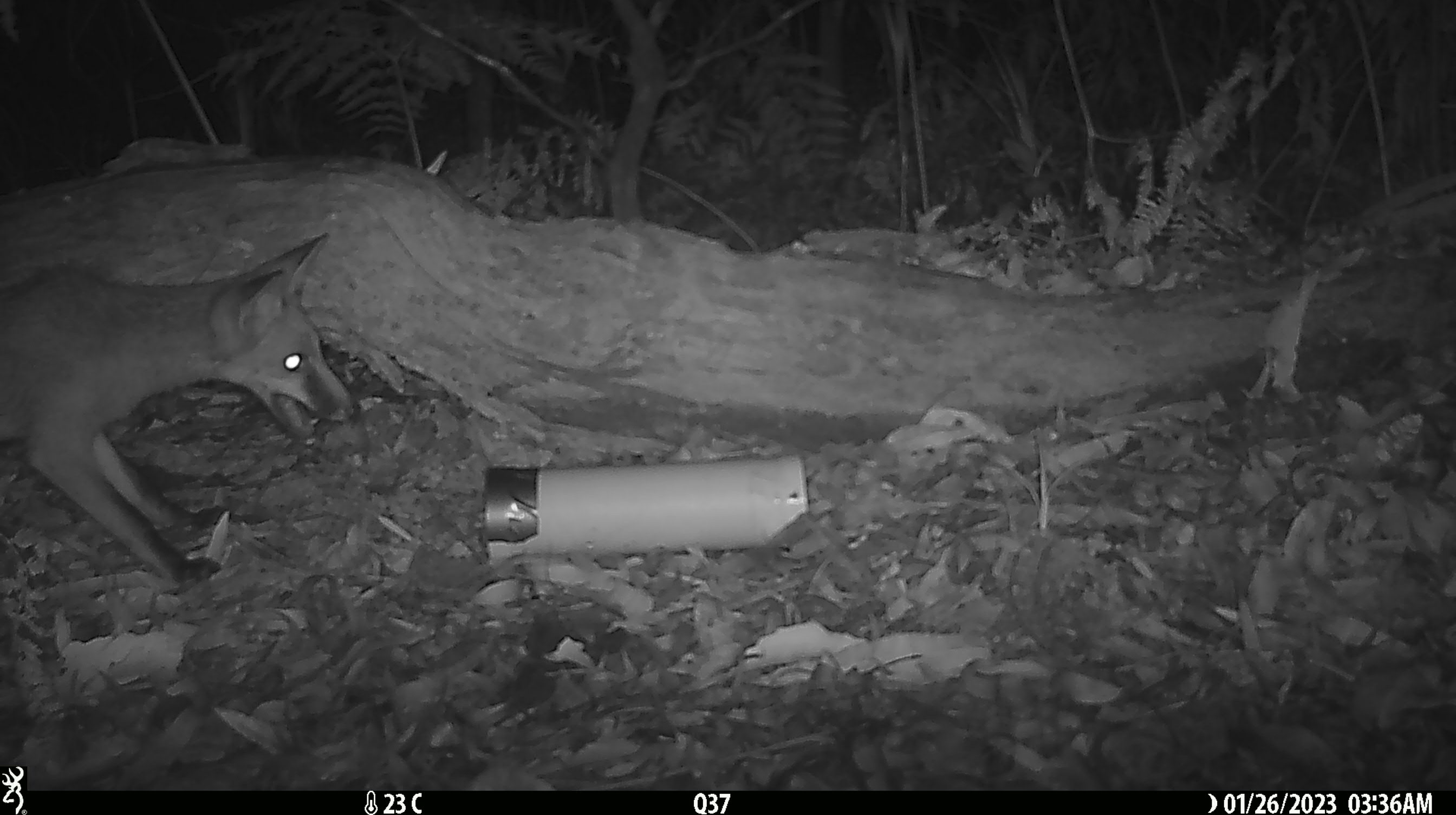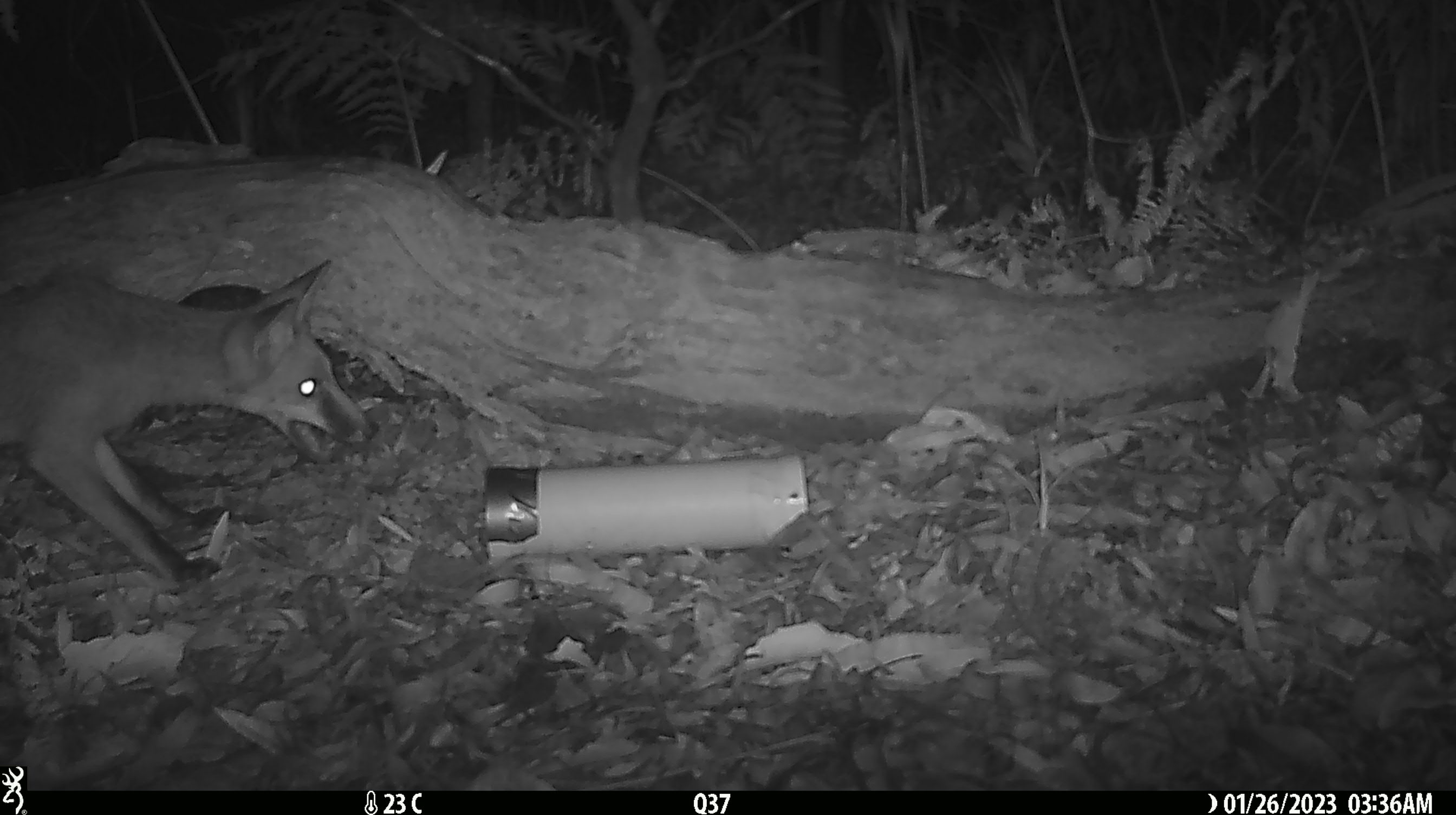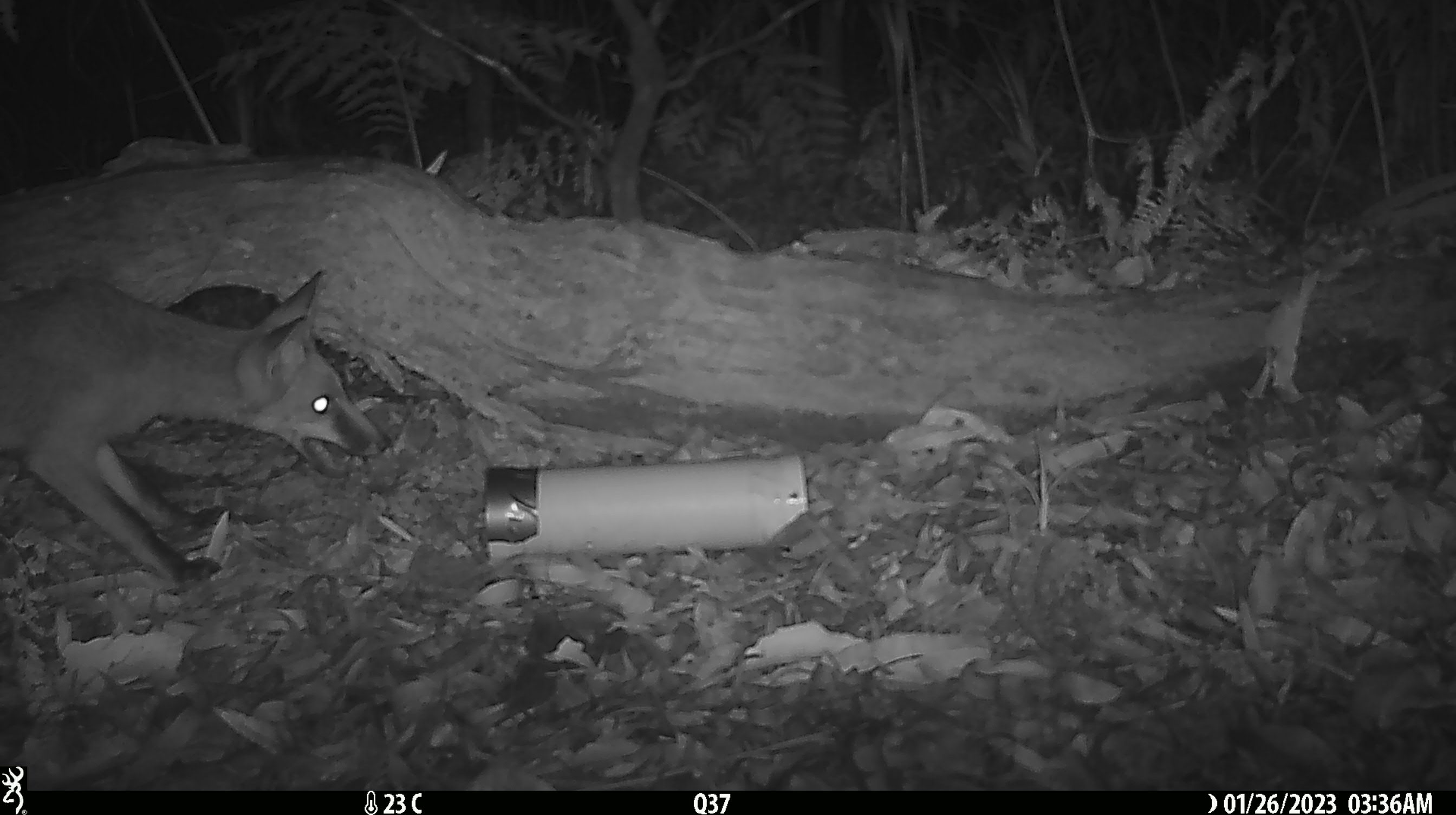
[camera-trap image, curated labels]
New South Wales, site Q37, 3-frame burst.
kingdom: Animalia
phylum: Chordata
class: Mammalia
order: Carnivora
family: Canidae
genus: Vulpes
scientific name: Vulpes vulpes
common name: red fox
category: fox